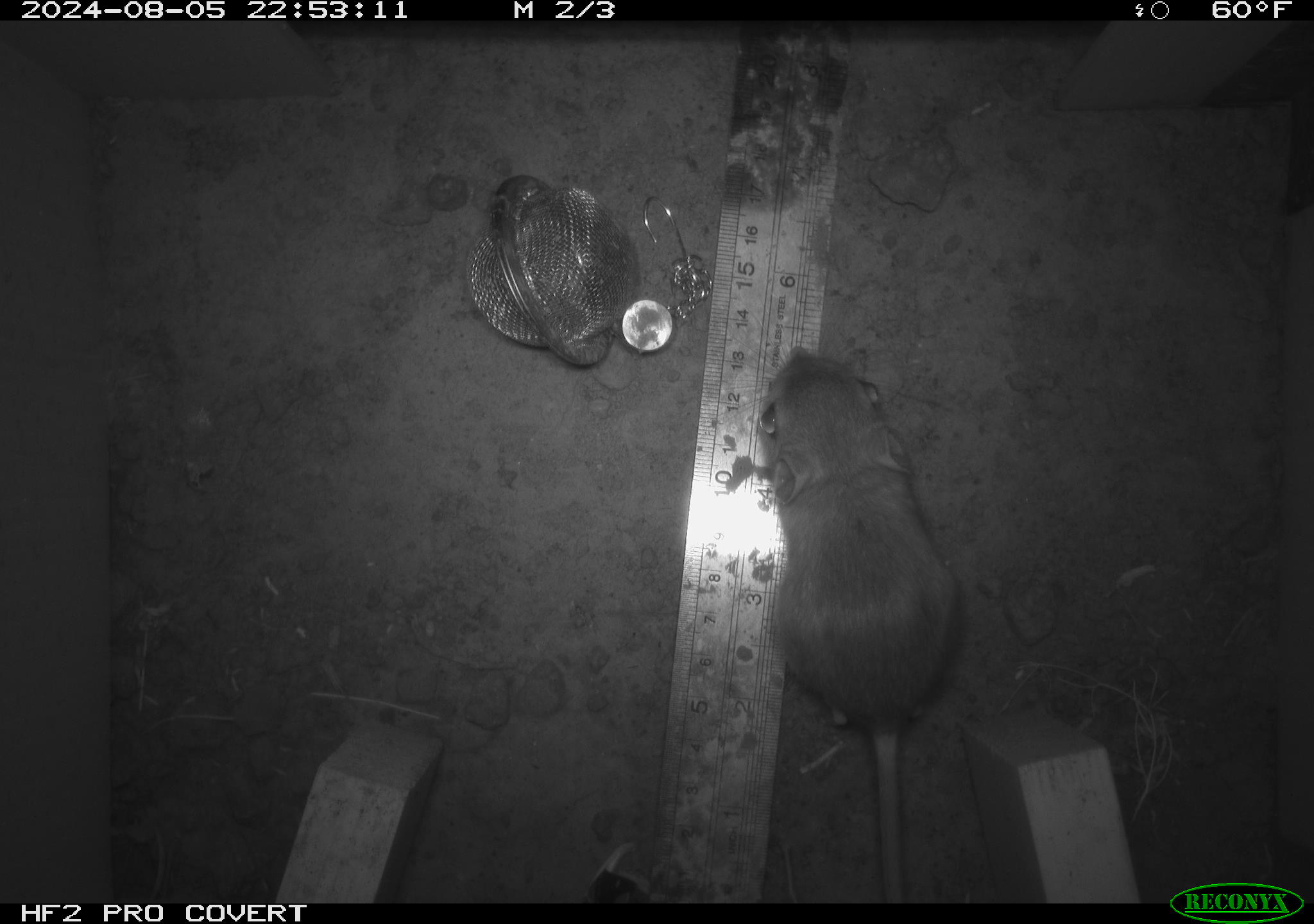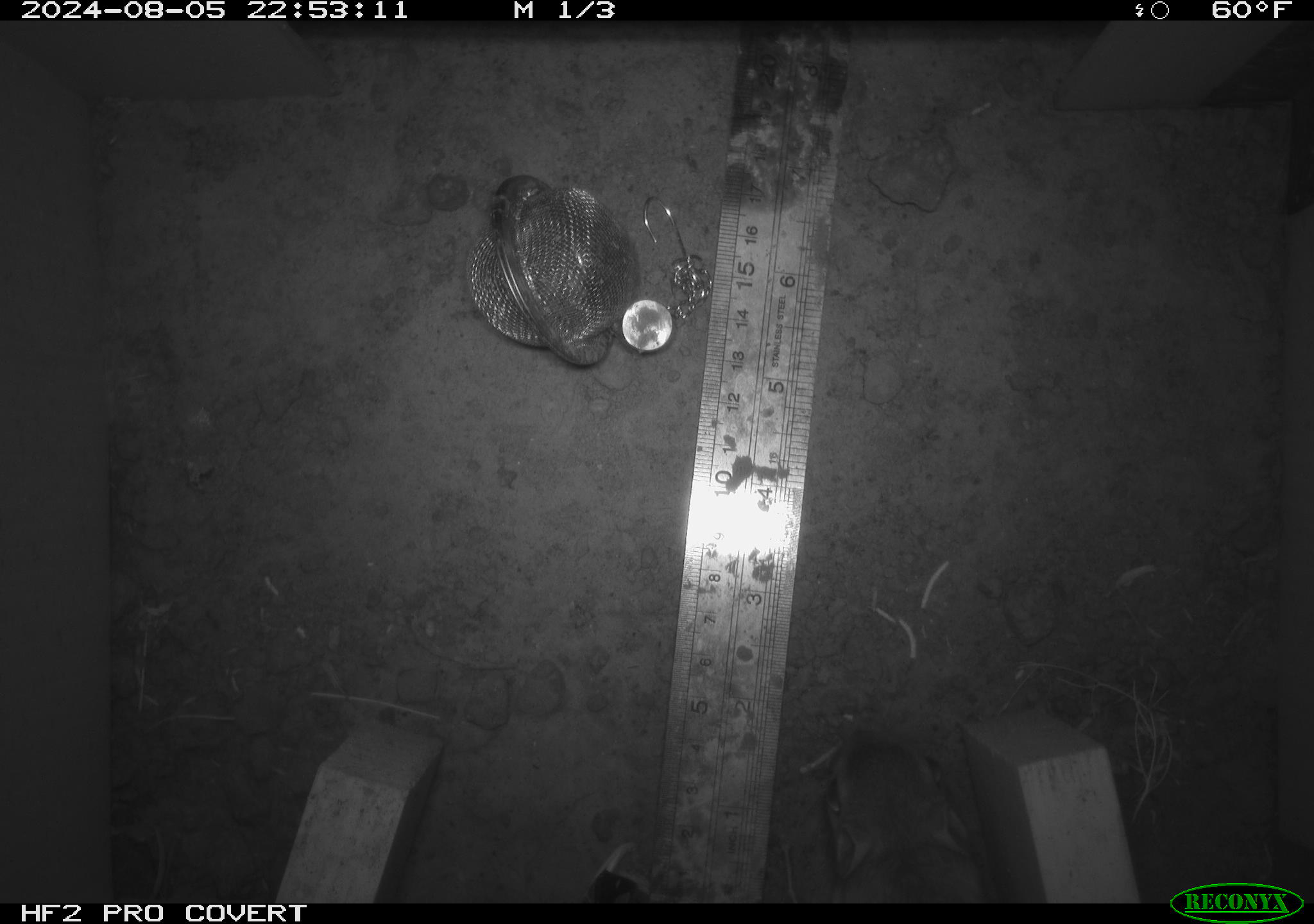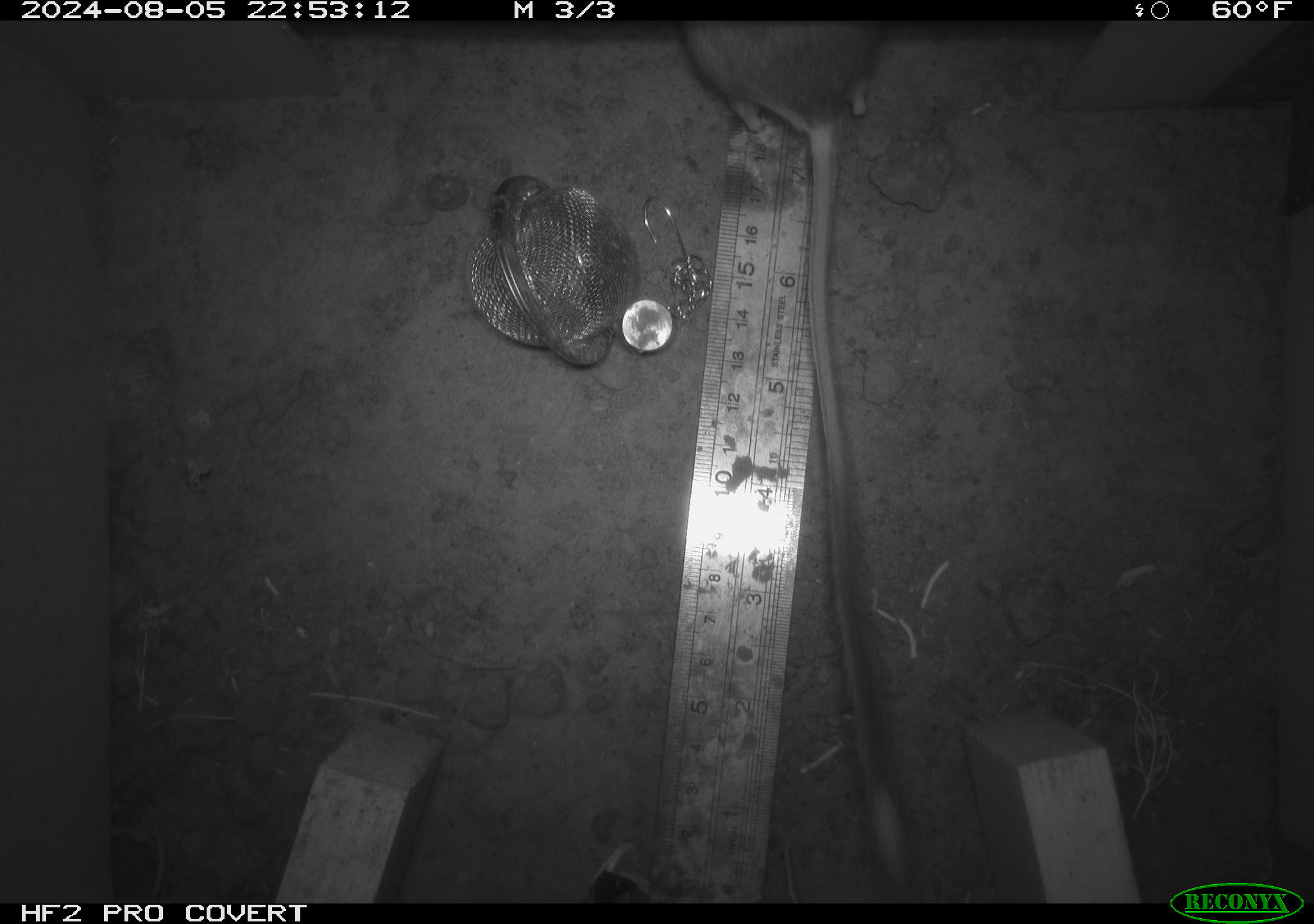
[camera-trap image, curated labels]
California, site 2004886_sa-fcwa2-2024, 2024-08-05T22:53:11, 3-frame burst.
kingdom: Animalia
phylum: Chordata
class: Mammalia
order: Rodentia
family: Heteromyidae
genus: Dipodomys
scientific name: Dipodomys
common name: kangaroo rats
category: dipodomys species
Dipodomys species (kangaroo rats) (Dipodomys).